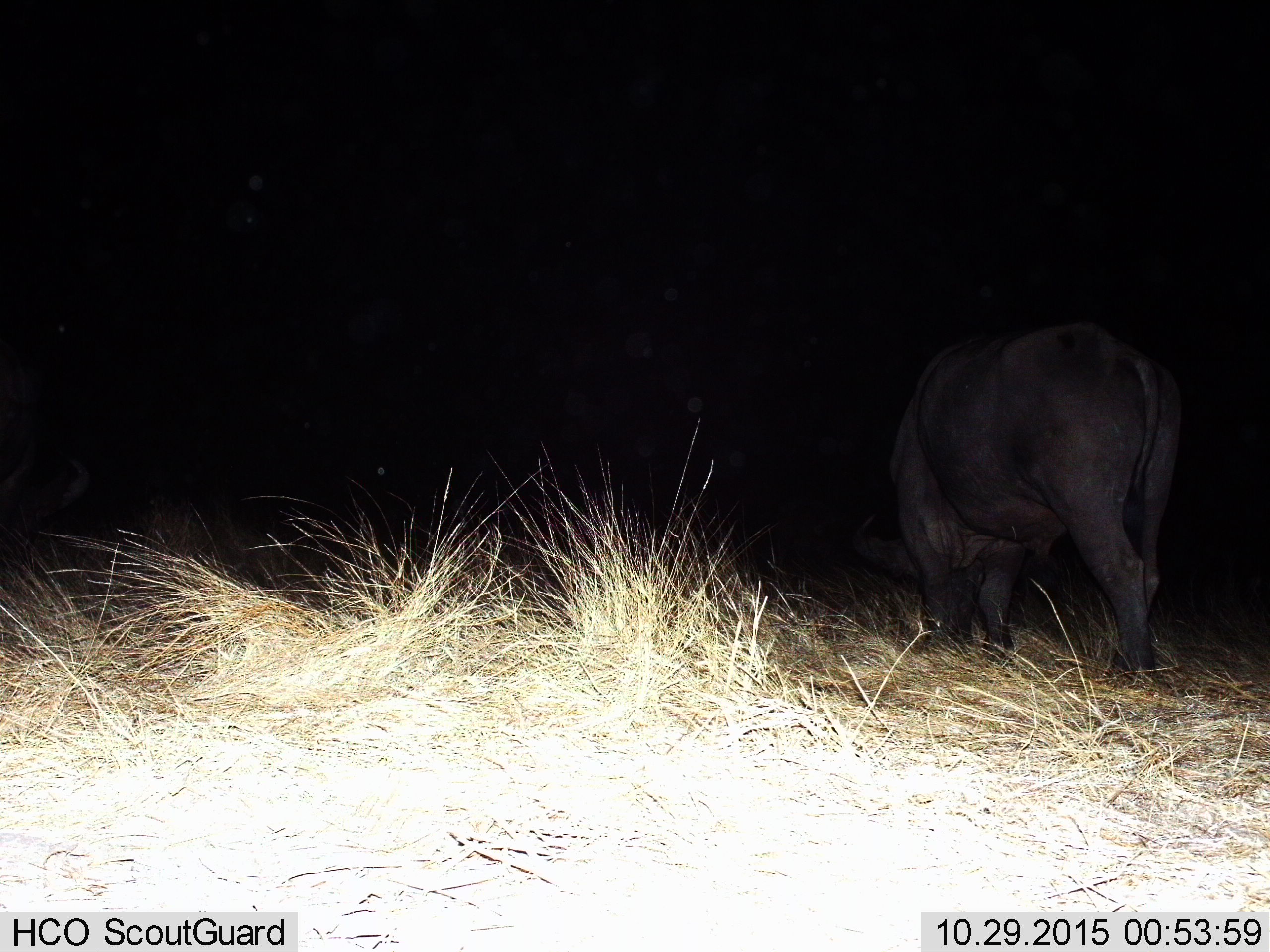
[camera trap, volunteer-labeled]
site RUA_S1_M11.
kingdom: Animalia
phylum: Chordata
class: Mammalia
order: Artiodactyla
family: Bovidae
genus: Syncerus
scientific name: Syncerus caffer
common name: african buffalo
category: buffalo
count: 1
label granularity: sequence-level